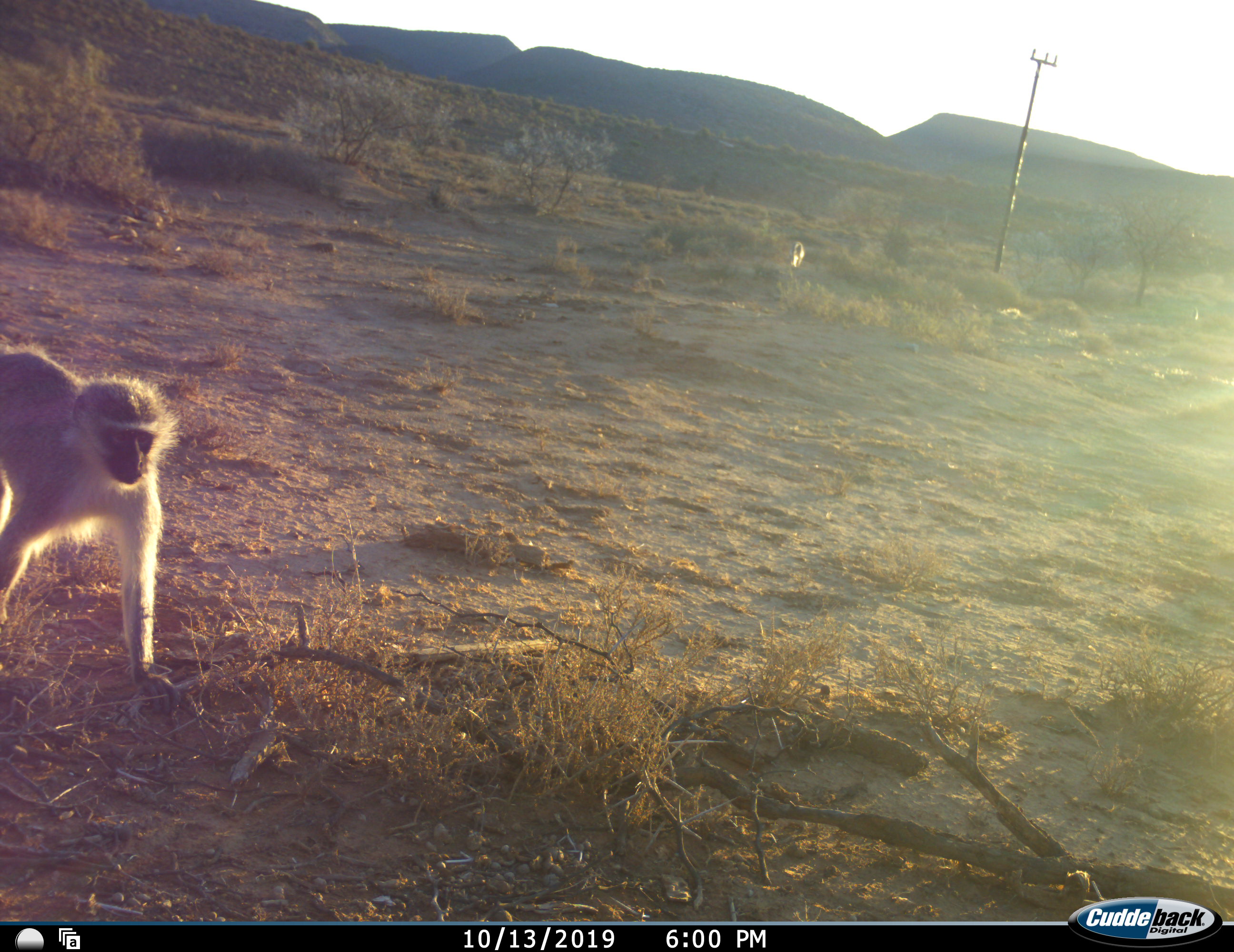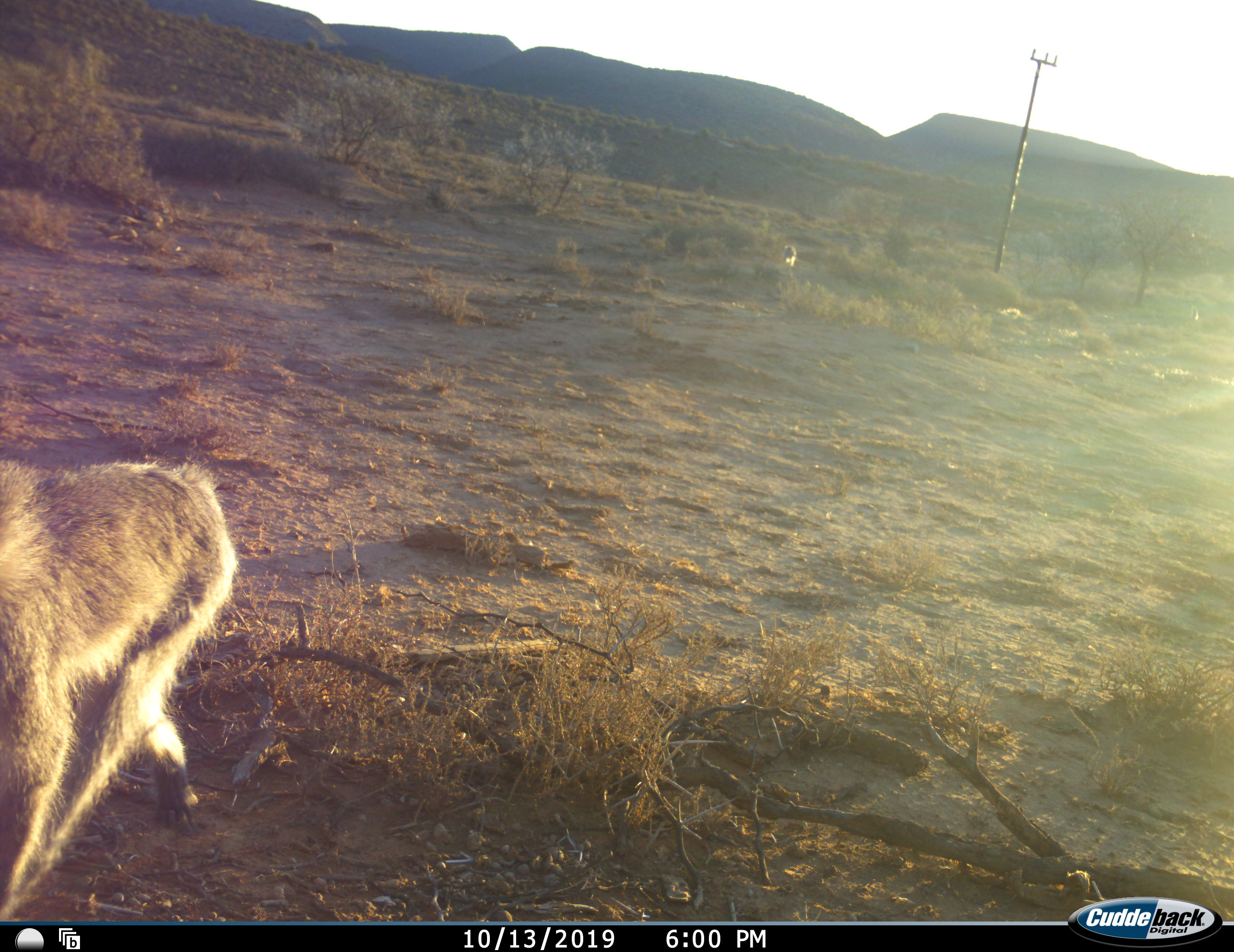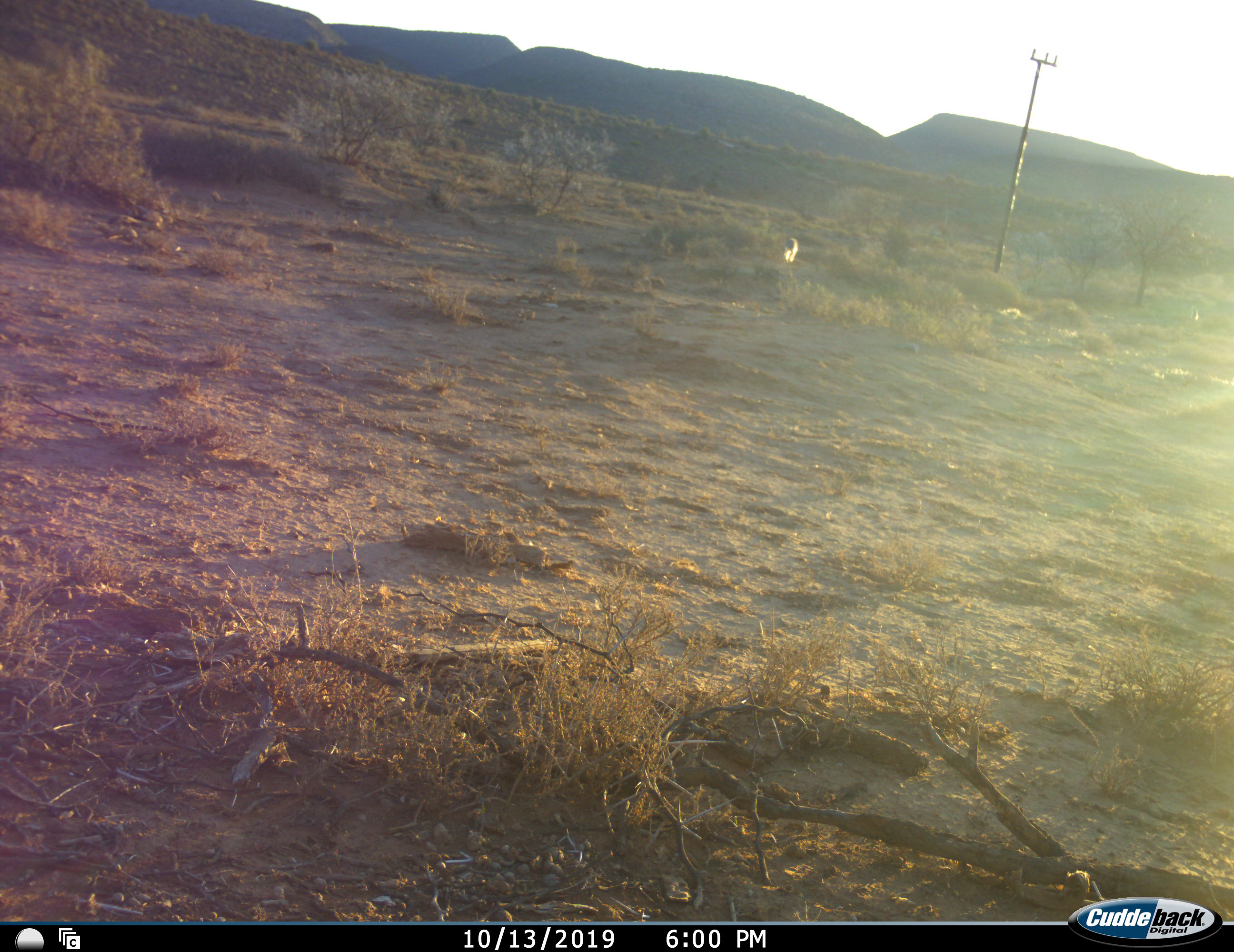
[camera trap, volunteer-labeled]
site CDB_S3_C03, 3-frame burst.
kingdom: Animalia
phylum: Chordata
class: Mammalia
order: Primates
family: Cercopithecidae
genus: Chlorocebus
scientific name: Chlorocebus pygerythrus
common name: vervet monkey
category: monkeyvervet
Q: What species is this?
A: Monkeyvervet (vervet monkey) (Chlorocebus pygerythrus).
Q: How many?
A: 2.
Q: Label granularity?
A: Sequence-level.